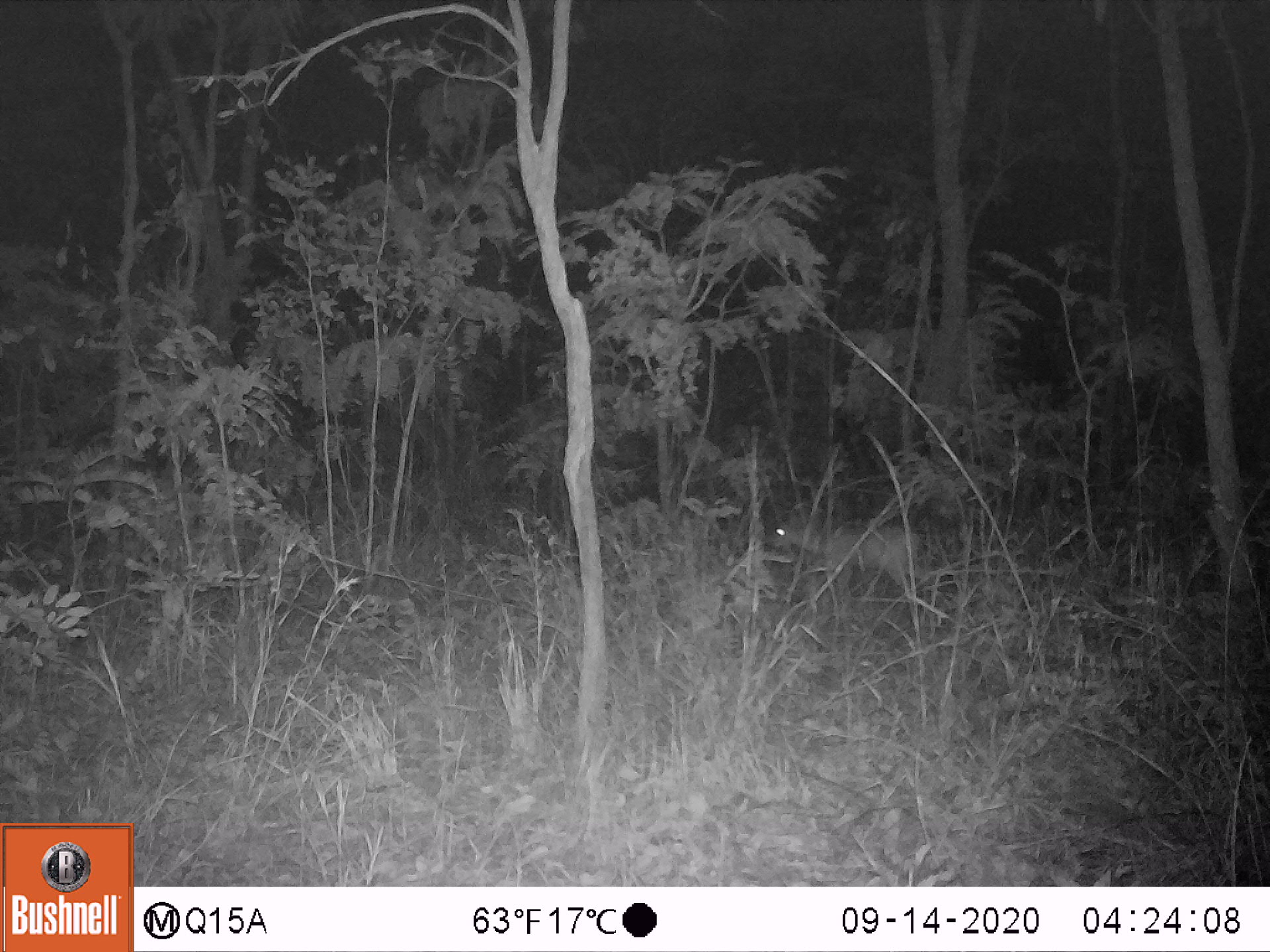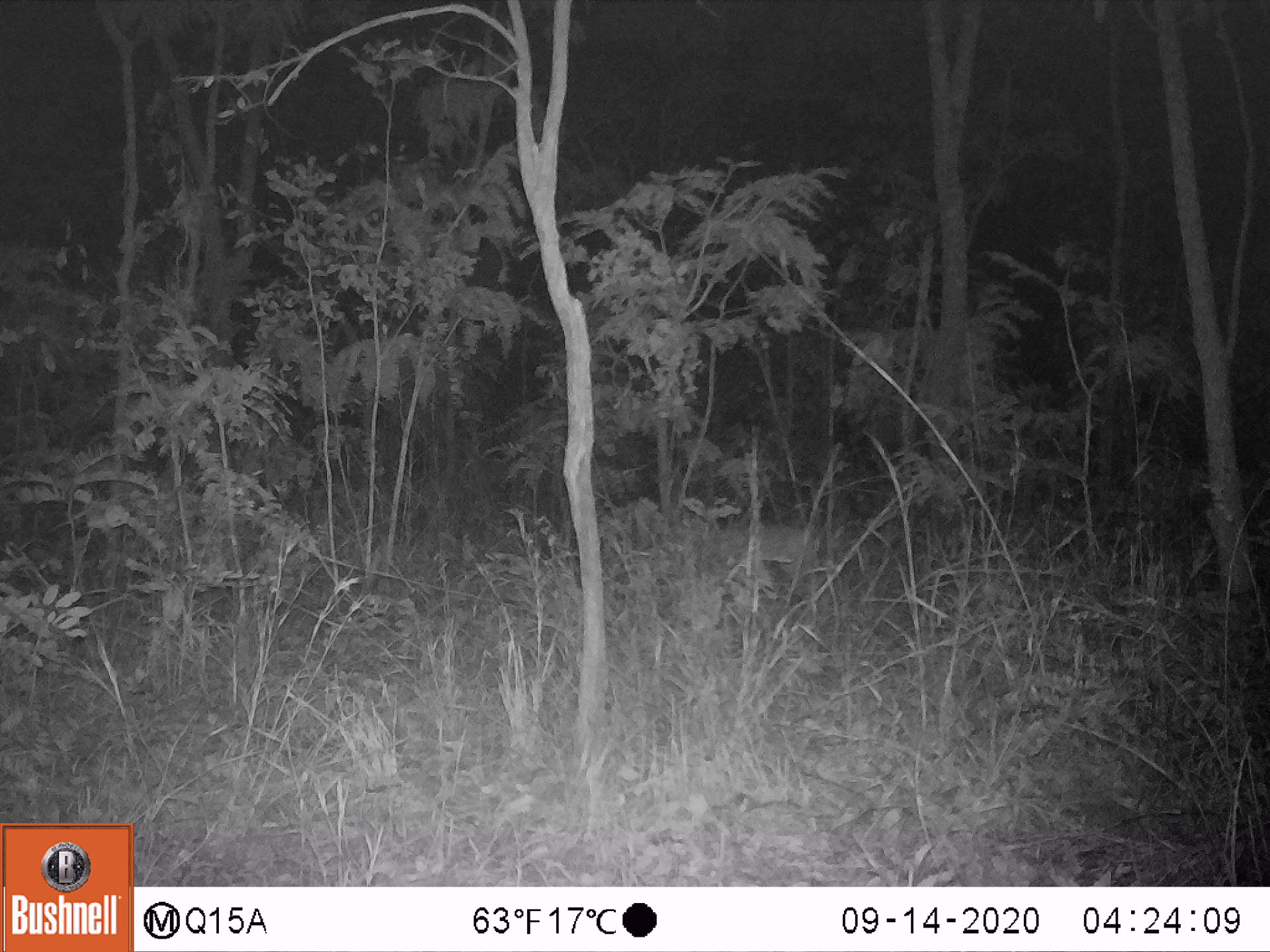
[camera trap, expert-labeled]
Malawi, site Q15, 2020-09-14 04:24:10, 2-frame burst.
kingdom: Animalia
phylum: Chordata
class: Mammalia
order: Artiodactyla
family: Bovidae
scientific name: Antilopinae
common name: small antelope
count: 1